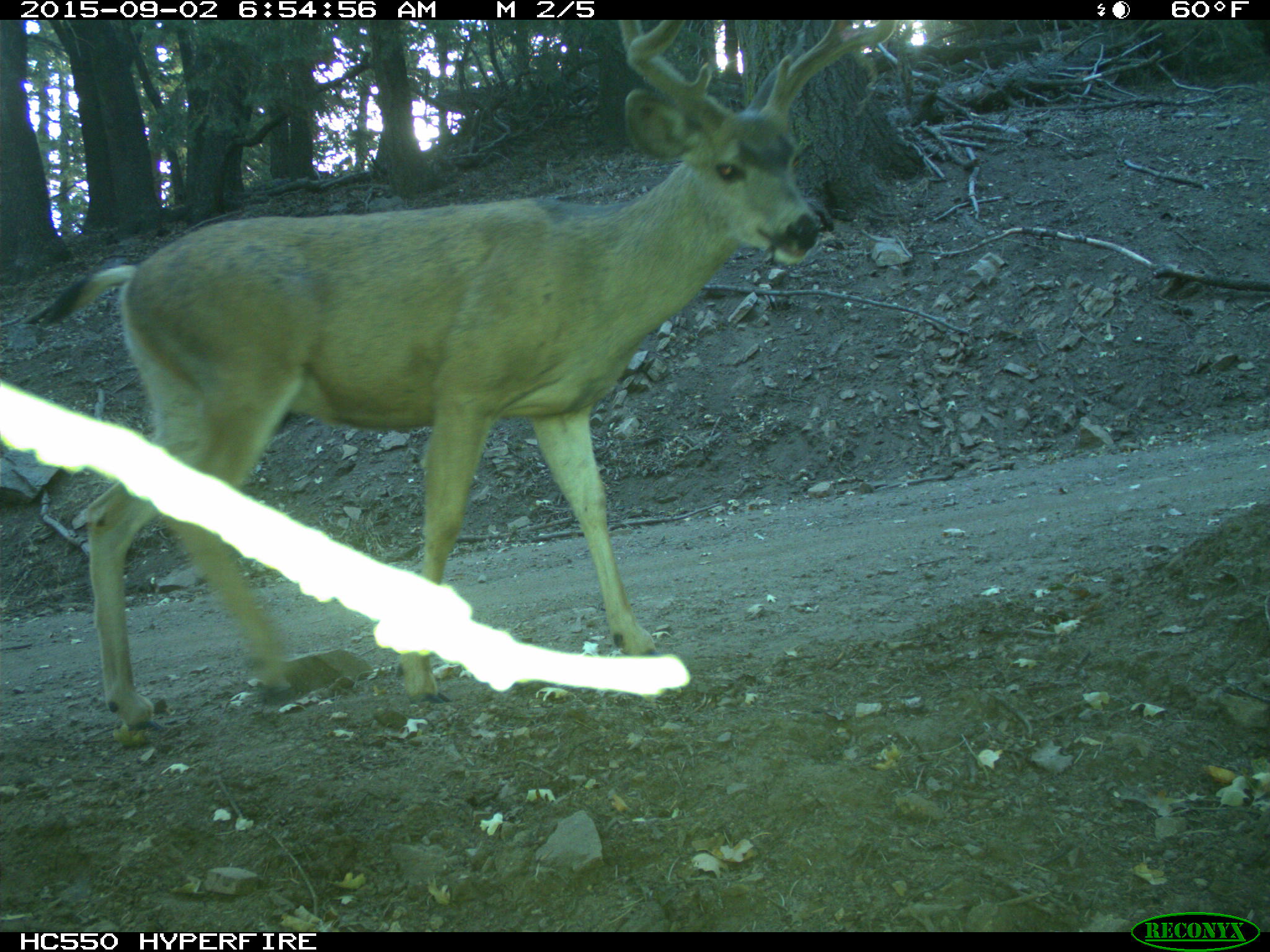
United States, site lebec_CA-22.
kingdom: Animalia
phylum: Chordata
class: Mammalia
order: Artiodactyla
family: Cervidae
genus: Odocoileus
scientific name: Odocoileus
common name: deer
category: unidentified deer